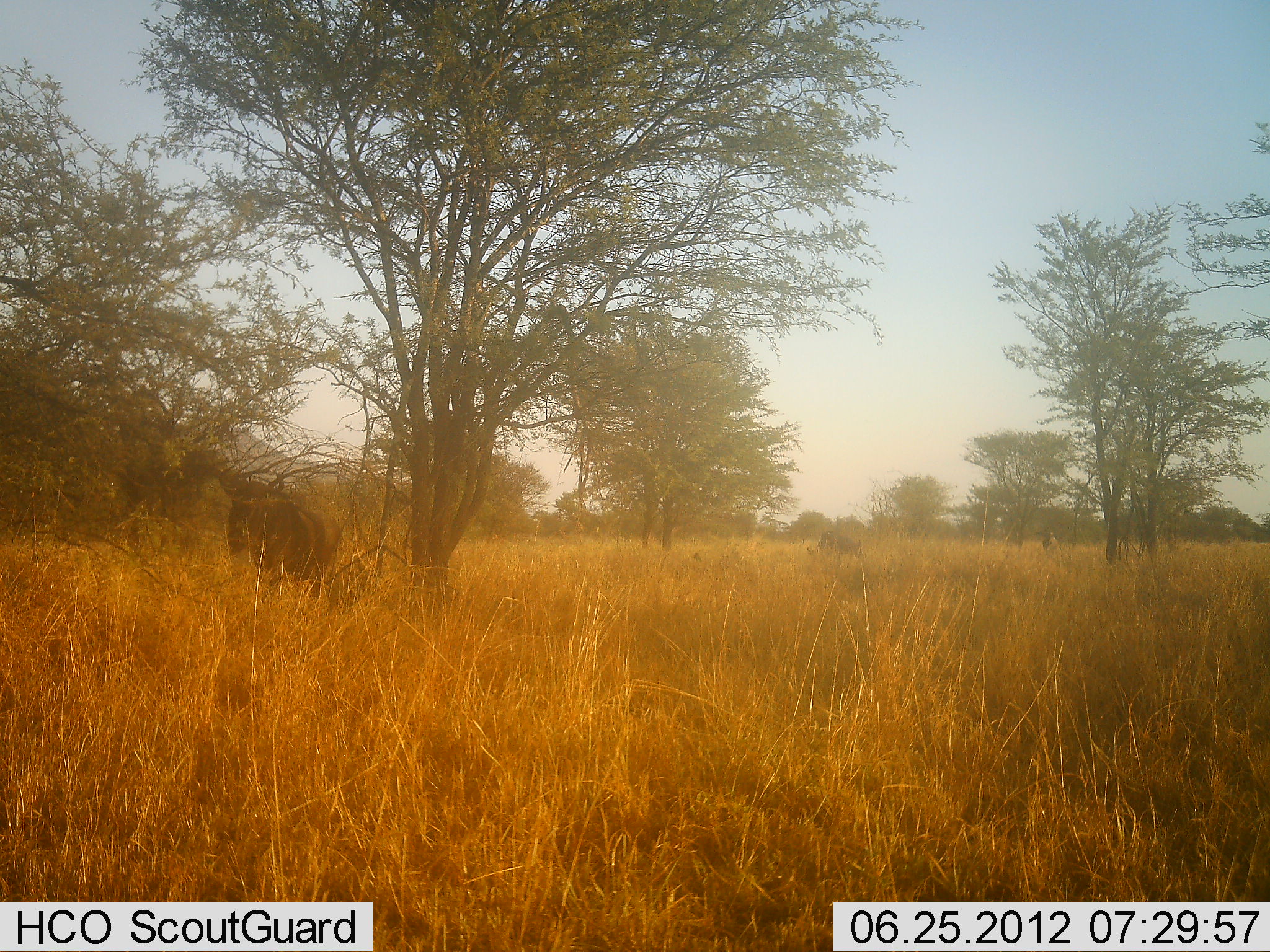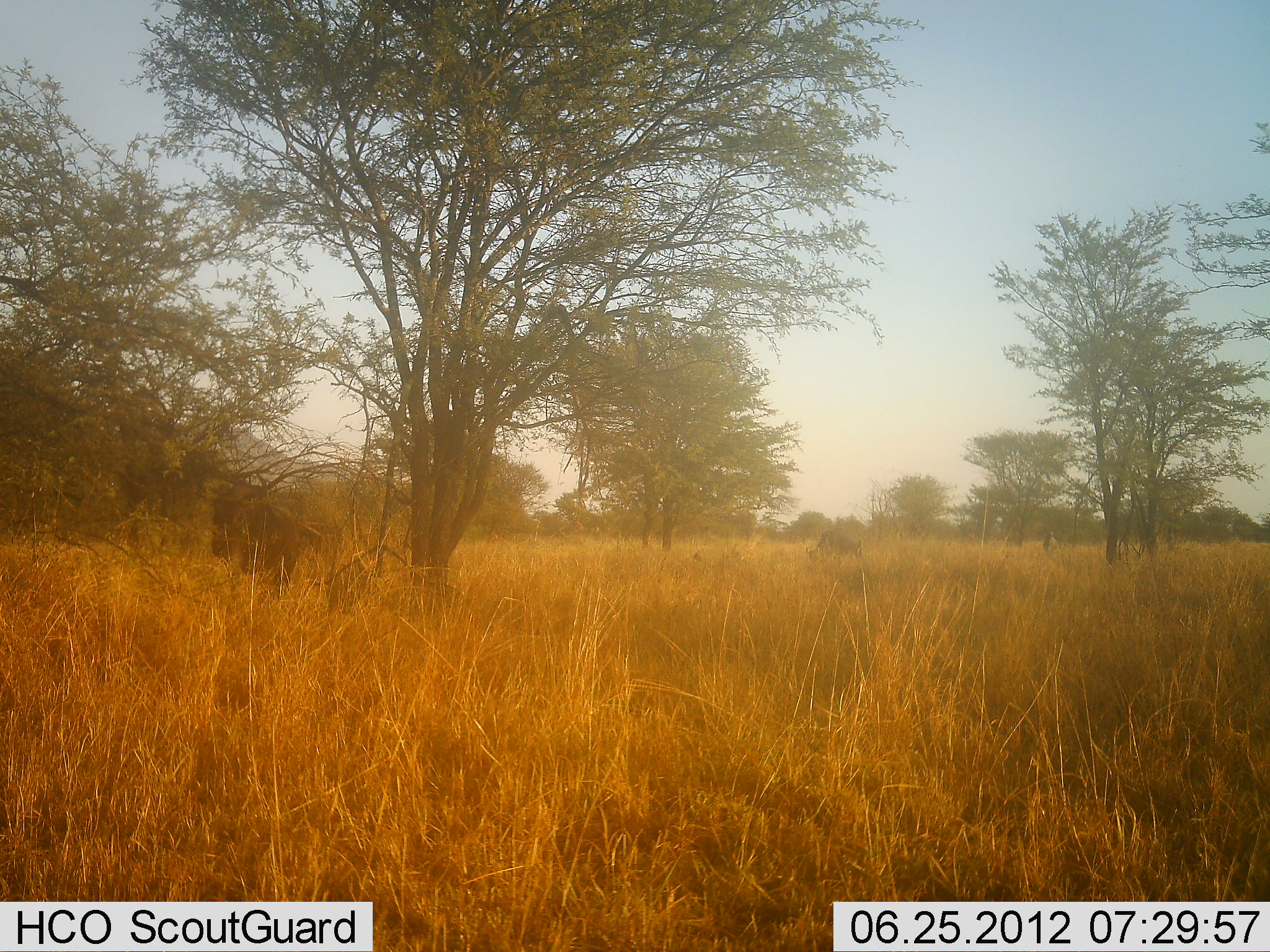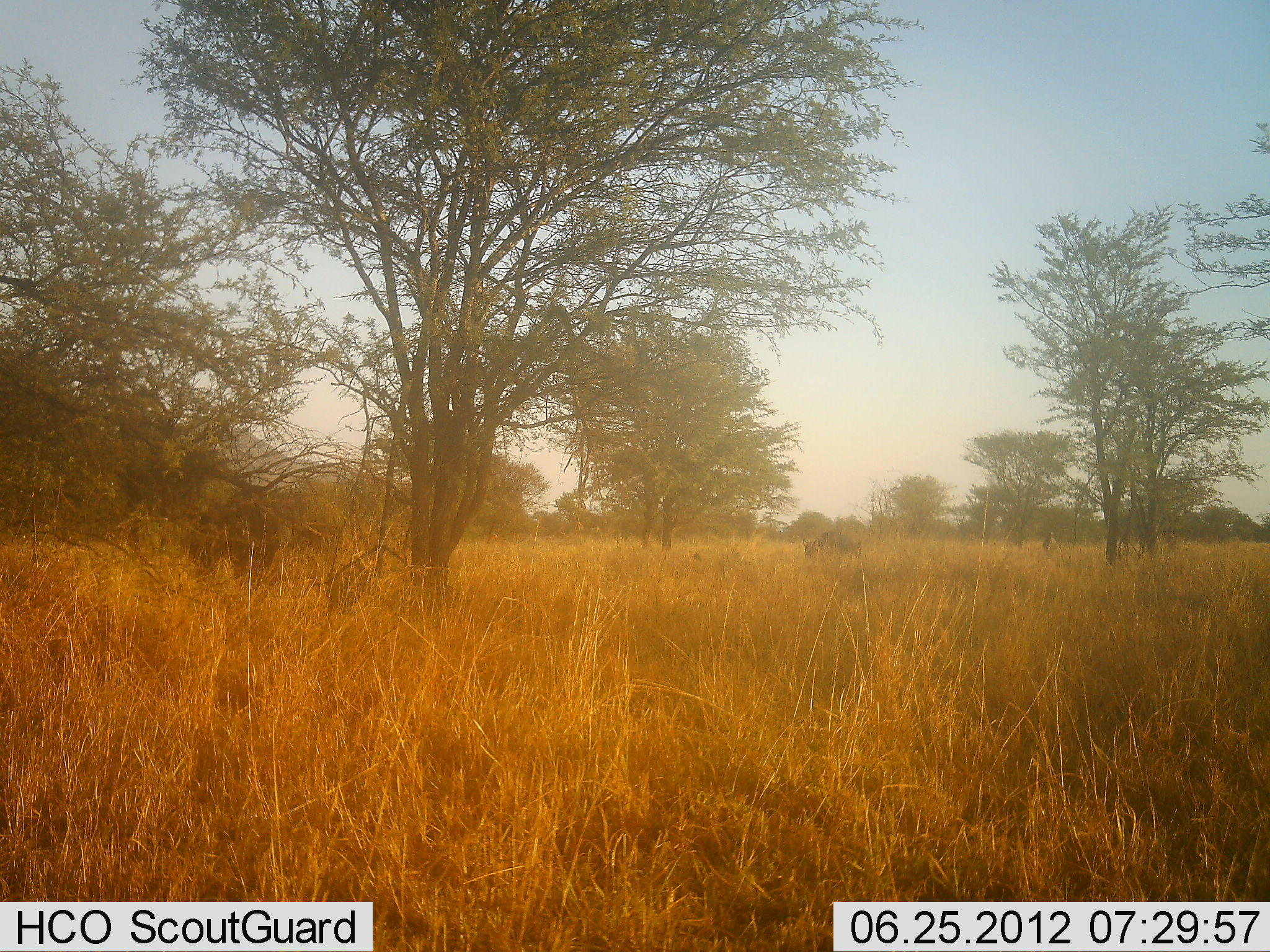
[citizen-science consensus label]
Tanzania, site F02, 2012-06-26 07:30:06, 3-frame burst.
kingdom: Animalia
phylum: Chordata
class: Mammalia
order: Artiodactyla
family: Bovidae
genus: Connochaetes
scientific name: Connochaetes taurinus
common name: blue wildebeest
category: wildebeest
Wildebeest (blue wildebeest) (Connochaetes taurinus), count 2. Behavior (volunteer vote fractions): standing 20%, resting 0%, moving 90%, interacting 0%. Young present (vote fraction): 0%. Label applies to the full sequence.